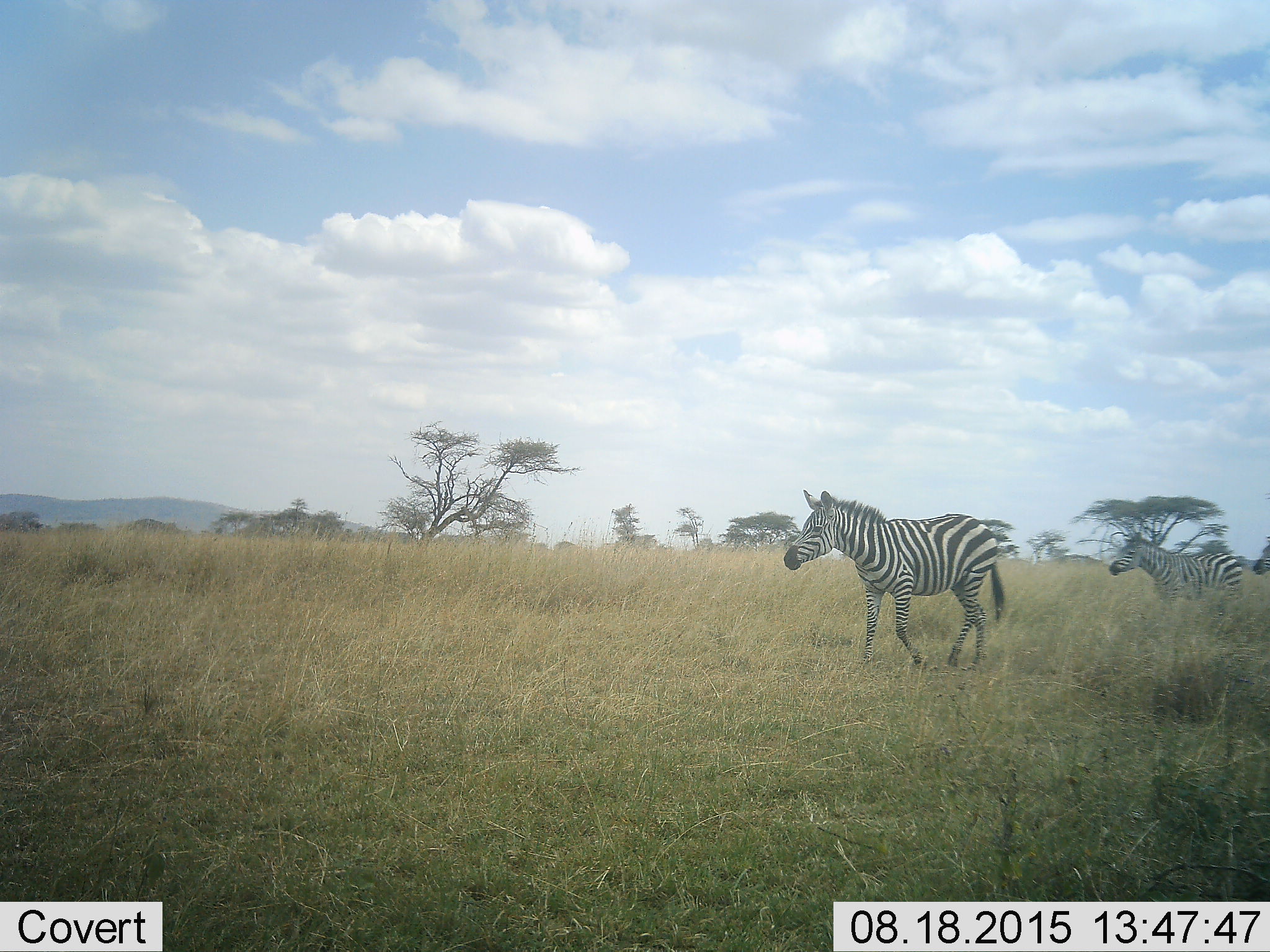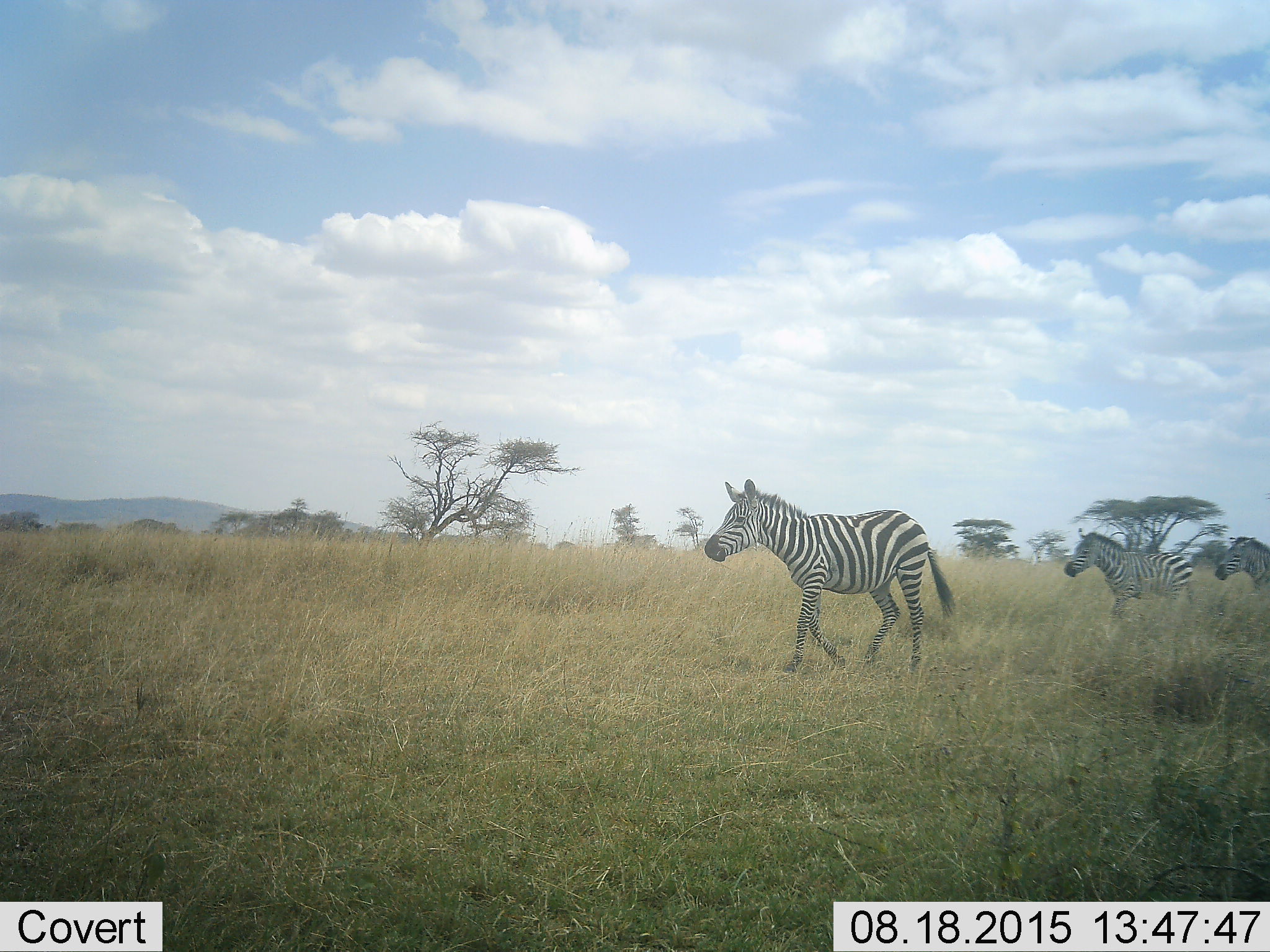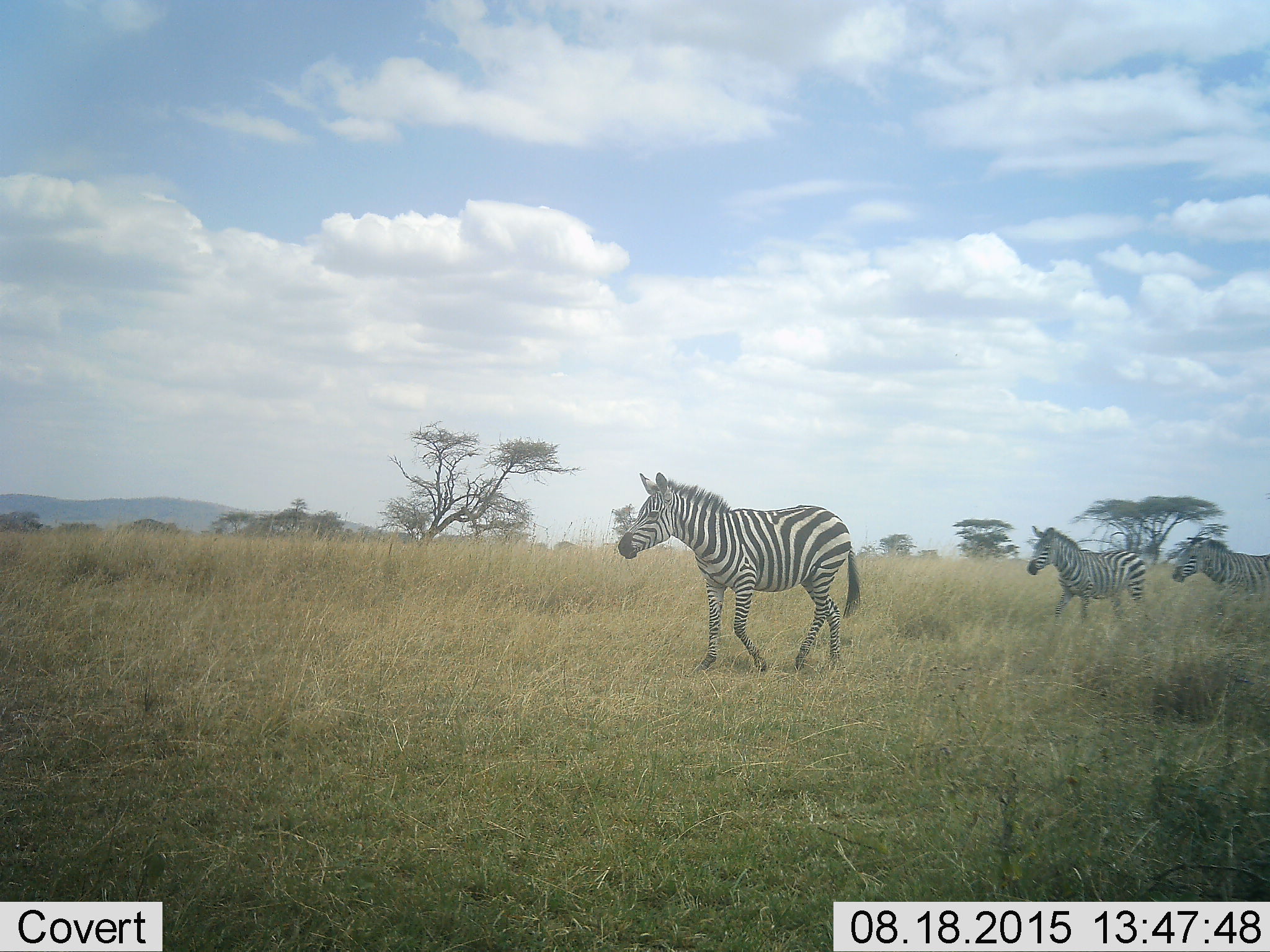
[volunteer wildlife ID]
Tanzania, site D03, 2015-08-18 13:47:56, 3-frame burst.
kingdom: Animalia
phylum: Chordata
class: Mammalia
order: Perissodactyla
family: Equidae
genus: Equus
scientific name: Equus quagga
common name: plains zebra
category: zebra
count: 3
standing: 0%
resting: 0%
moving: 100%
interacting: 0%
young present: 11%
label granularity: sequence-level